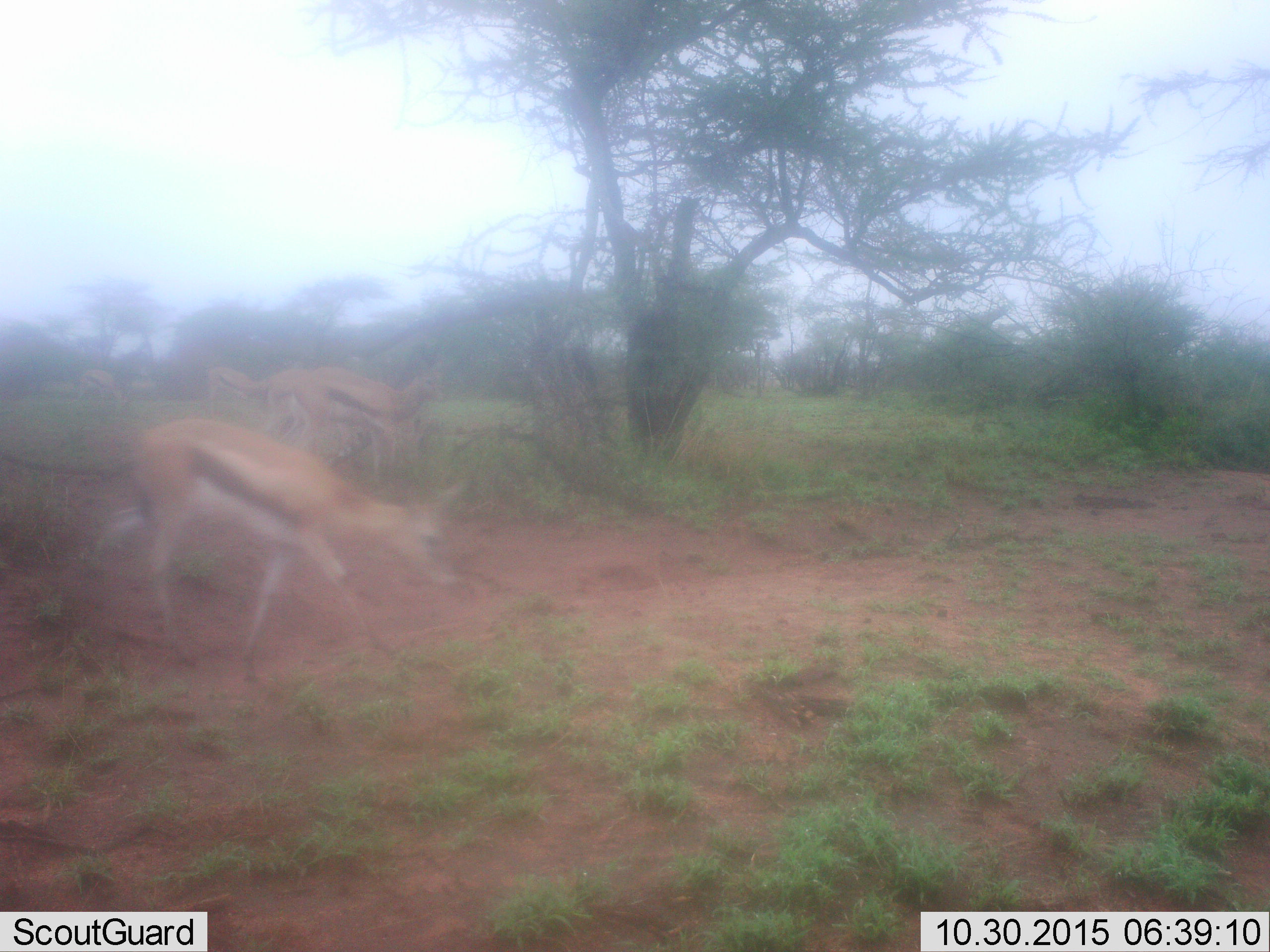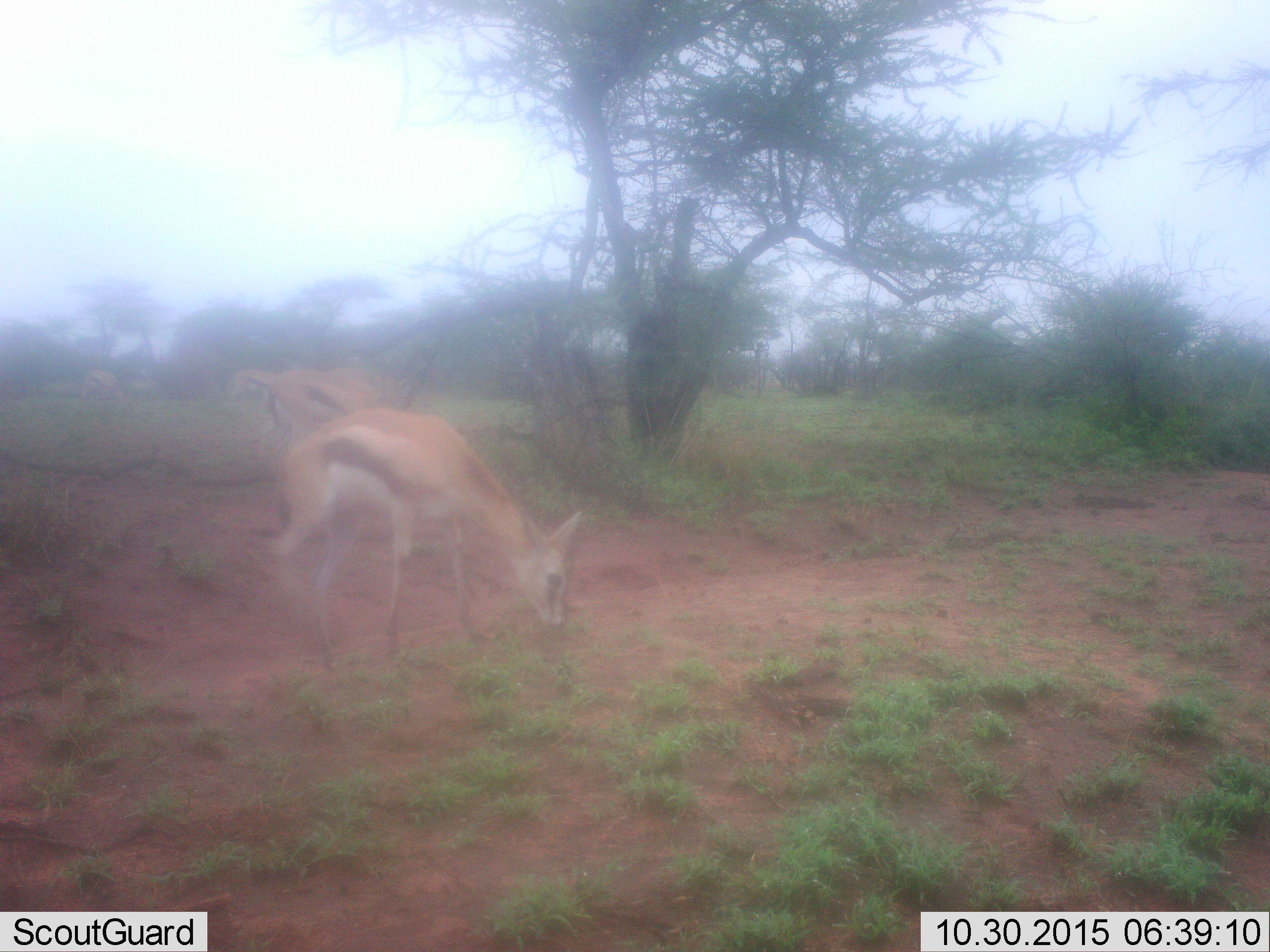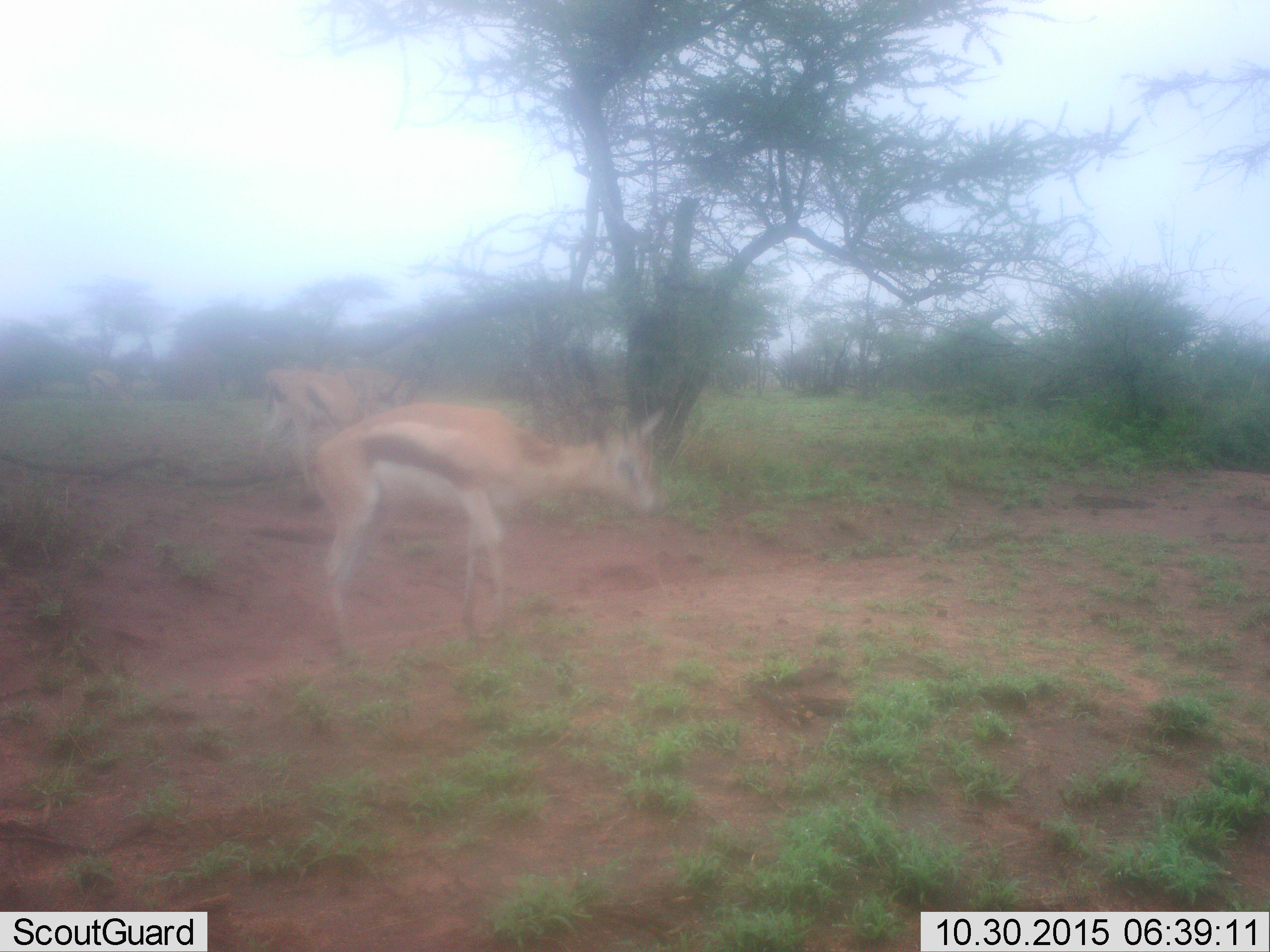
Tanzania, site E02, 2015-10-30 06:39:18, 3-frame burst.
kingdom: Animalia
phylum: Chordata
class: Mammalia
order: Artiodactyla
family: Bovidae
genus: Eudorcas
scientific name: Eudorcas thomsonii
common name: thomson's gazelle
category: gazellethomsons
Gazellethomsons (thomson's gazelle) (Eudorcas thomsonii), count 5. Behavior (volunteer vote fractions): standing 23%, resting 0%, moving 92%, interacting 0%. Young present (vote fraction): 0%. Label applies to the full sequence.